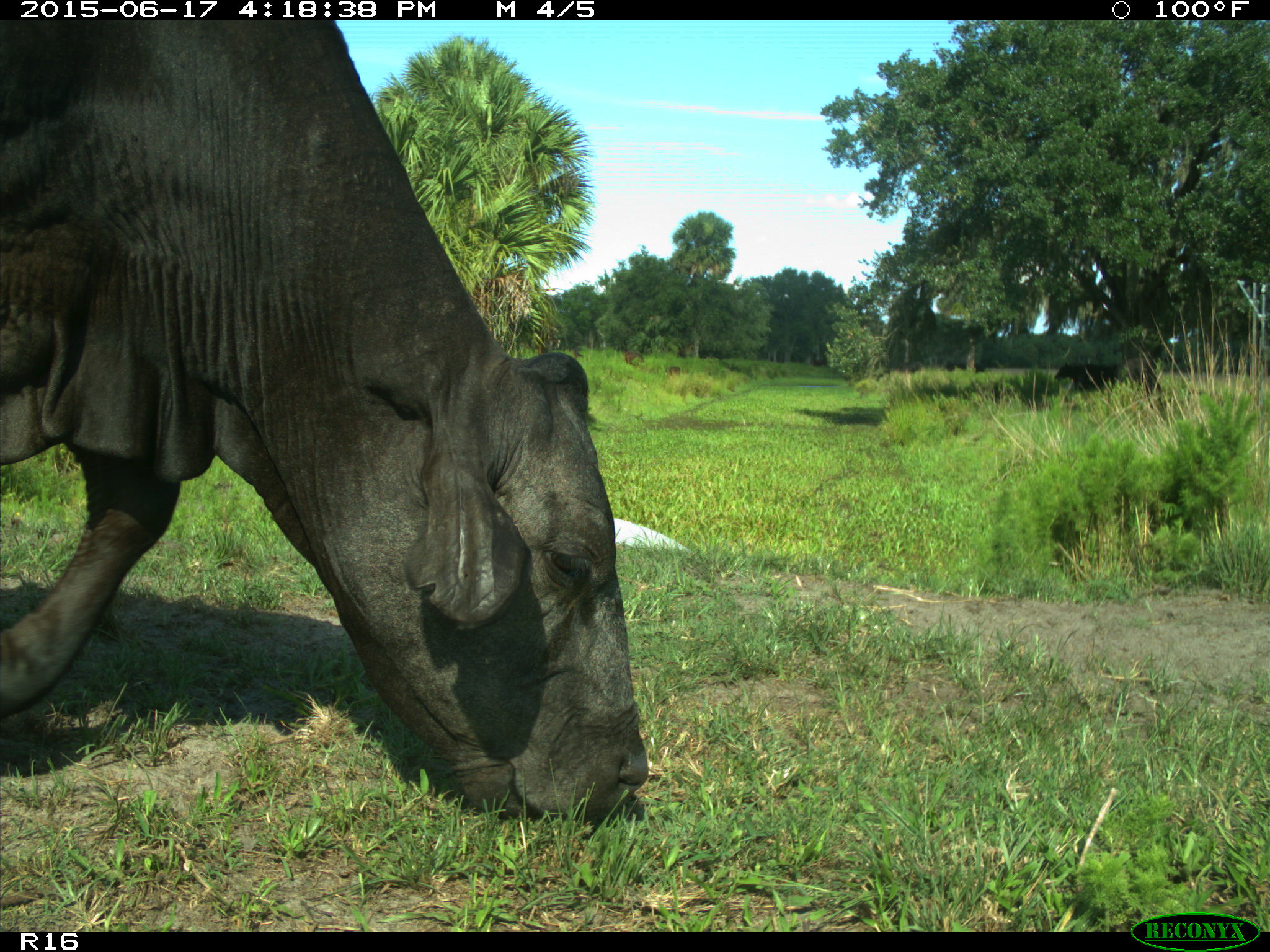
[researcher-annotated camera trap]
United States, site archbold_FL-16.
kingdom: Animalia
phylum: Chordata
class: Mammalia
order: Artiodactyla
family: Bovidae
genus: Bos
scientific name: Bos taurus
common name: domestic cow